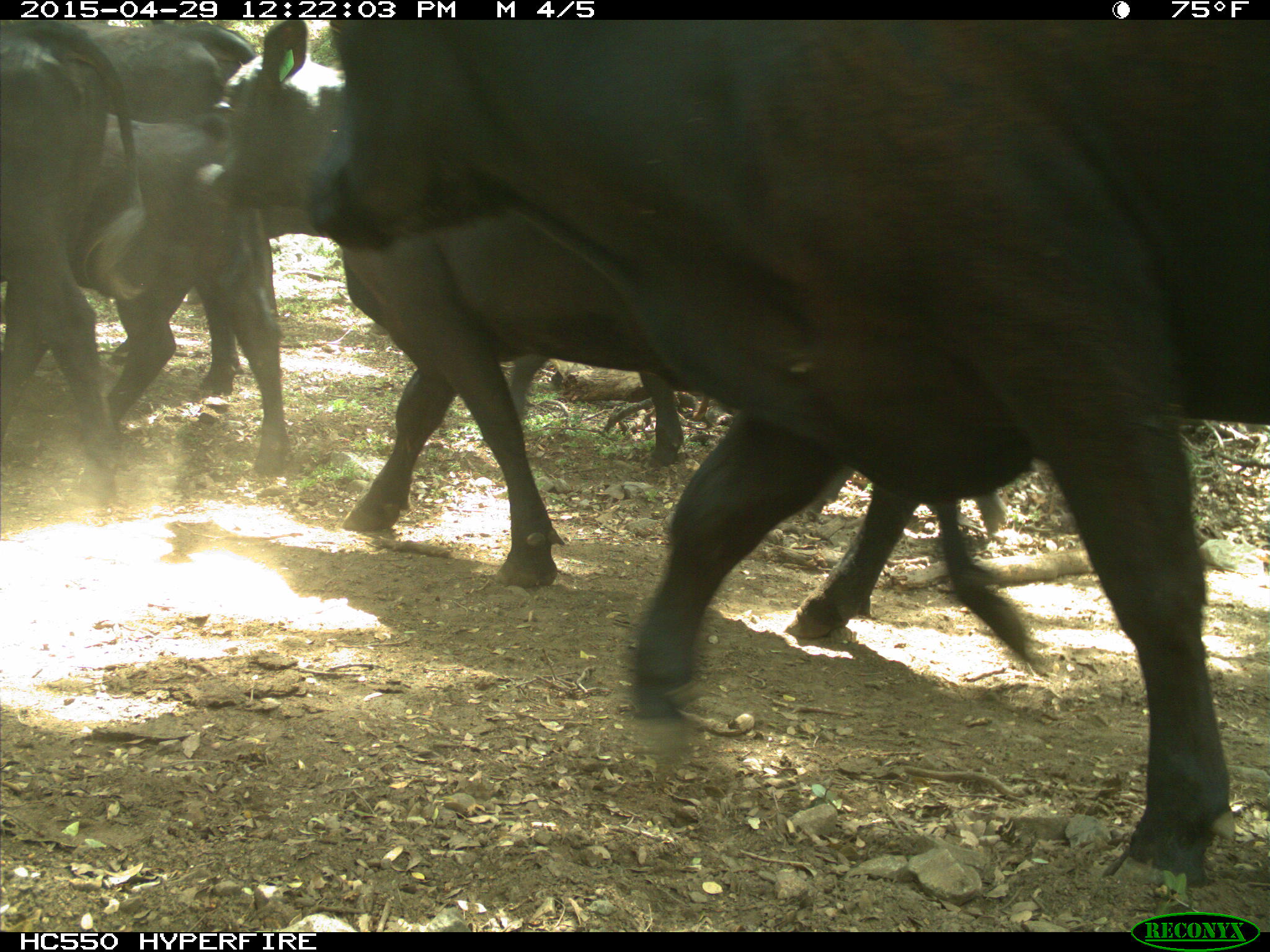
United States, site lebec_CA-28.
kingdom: Animalia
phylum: Chordata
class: Mammalia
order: Artiodactyla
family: Bovidae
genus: Bos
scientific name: Bos taurus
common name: domestic cow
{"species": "Bos taurus (domestic cow)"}